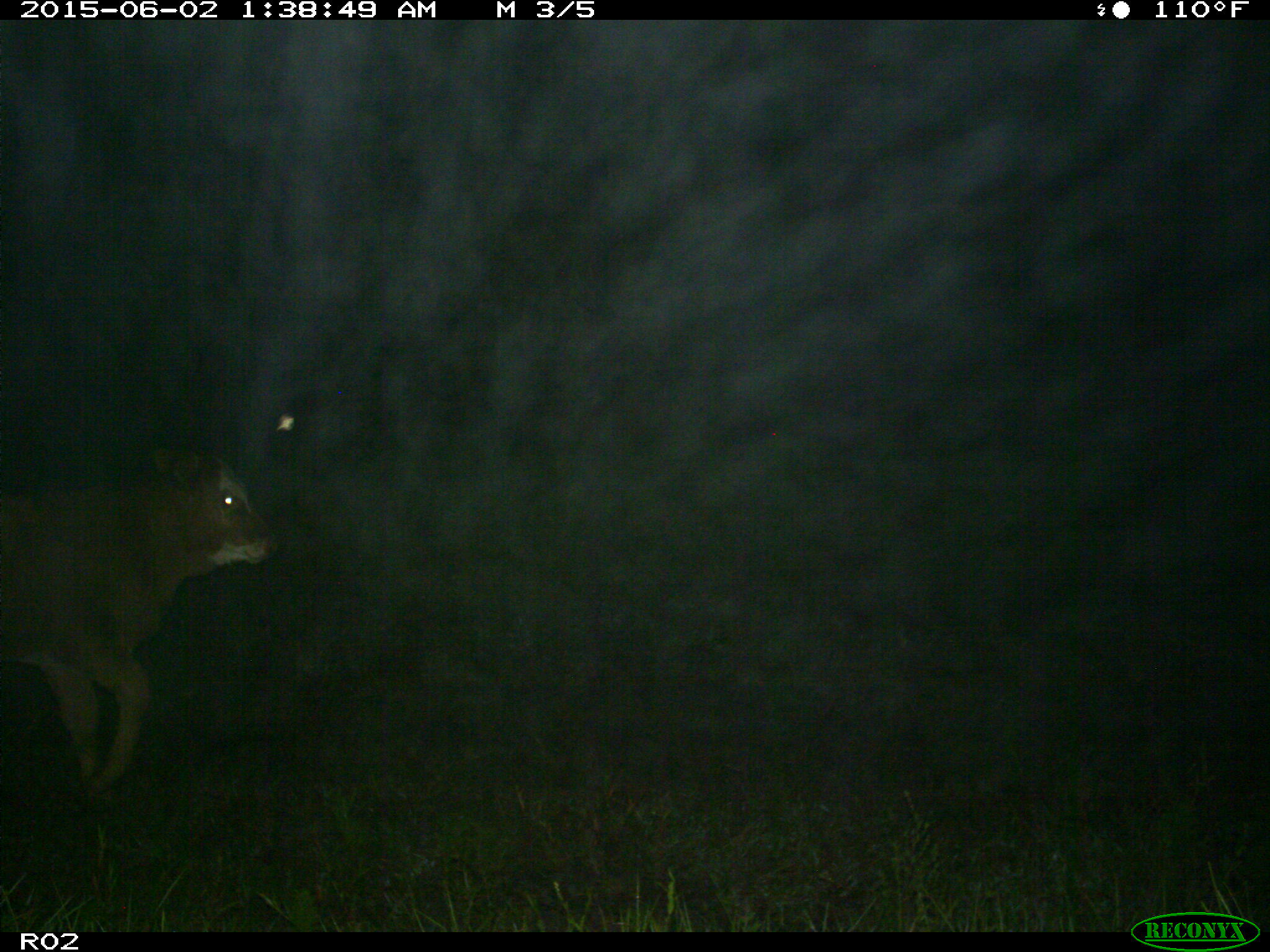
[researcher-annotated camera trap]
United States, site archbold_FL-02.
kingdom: Animalia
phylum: Chordata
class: Mammalia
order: Artiodactyla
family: Bovidae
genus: Bos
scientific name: Bos taurus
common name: domestic cow